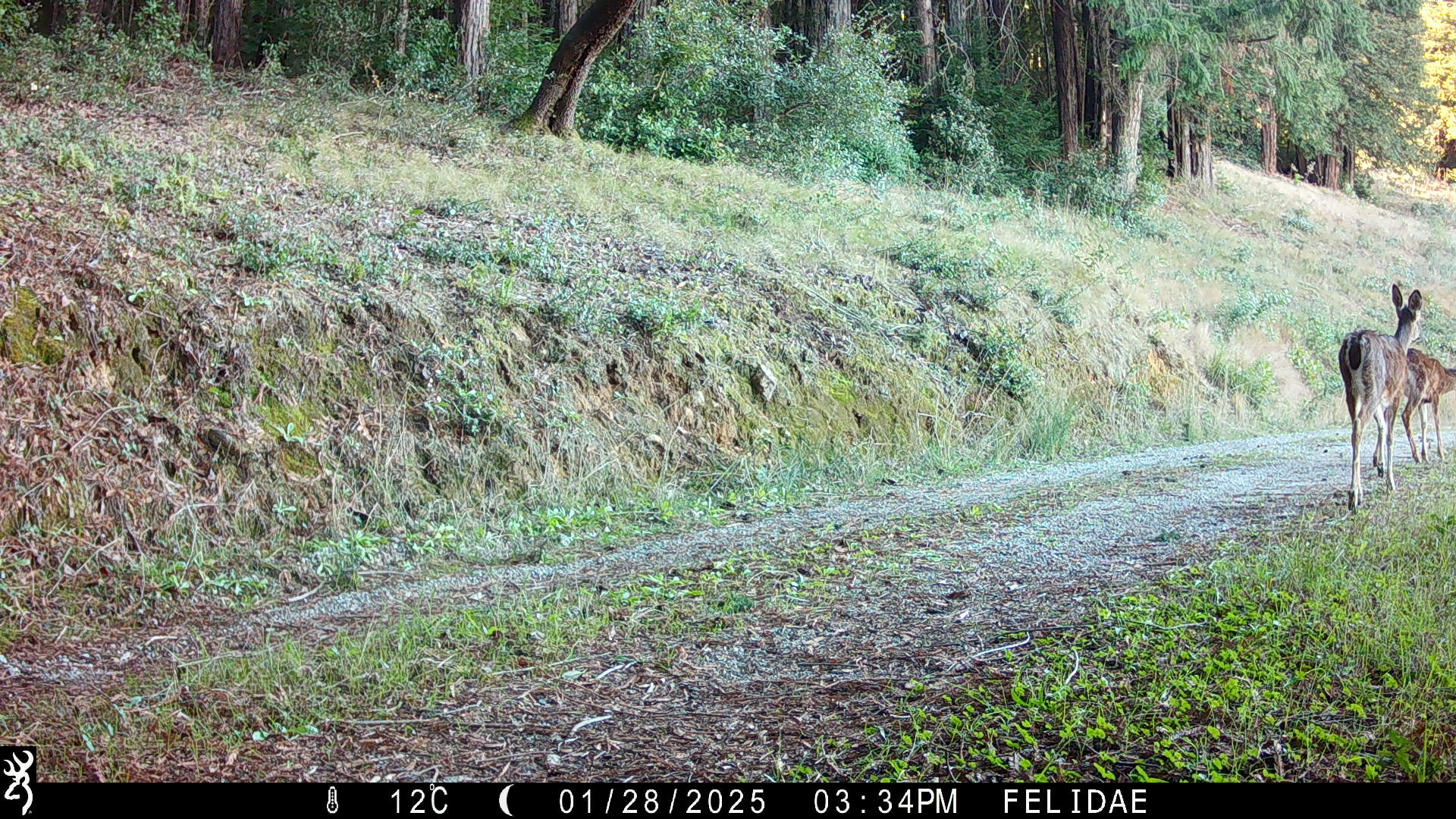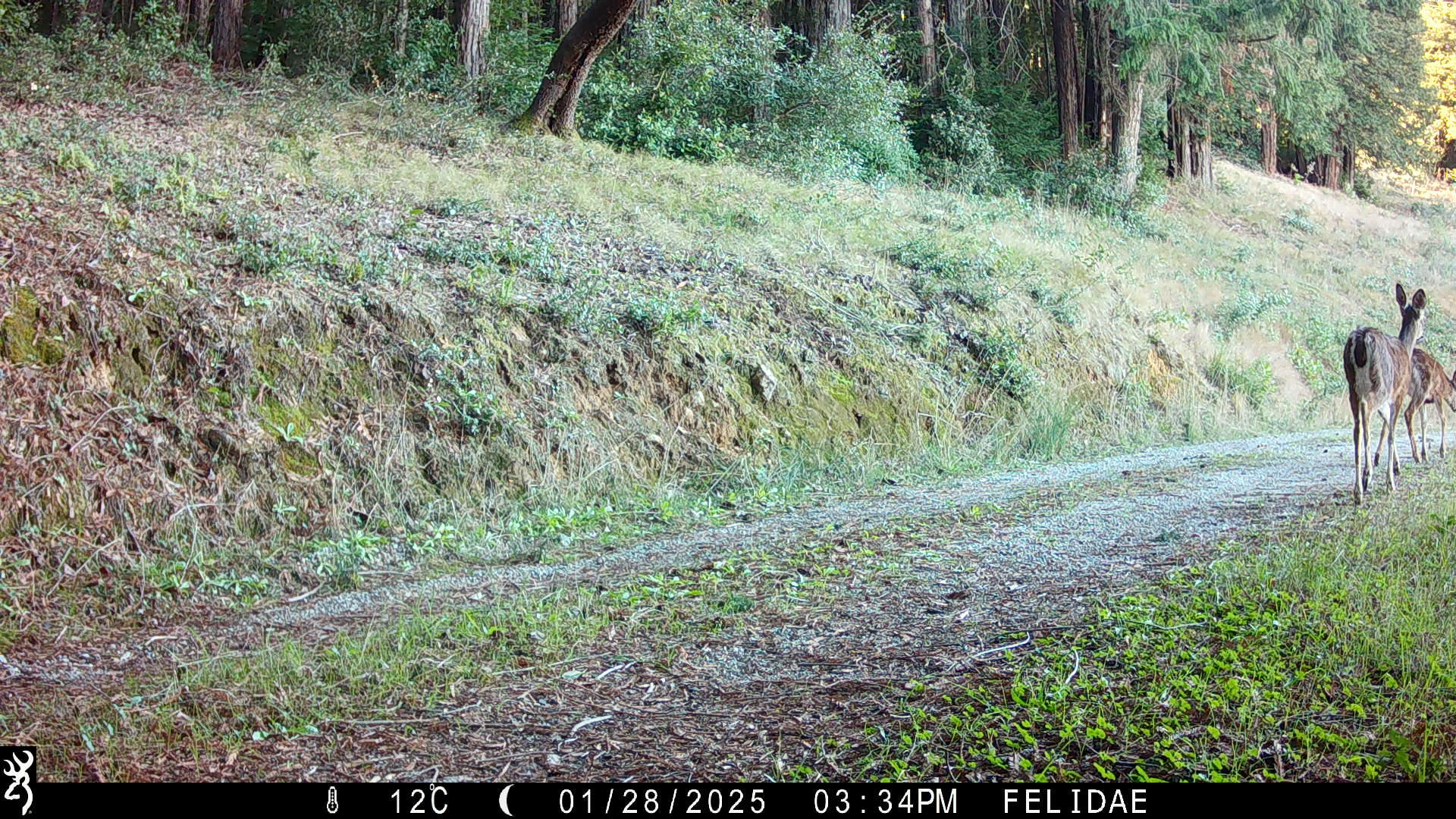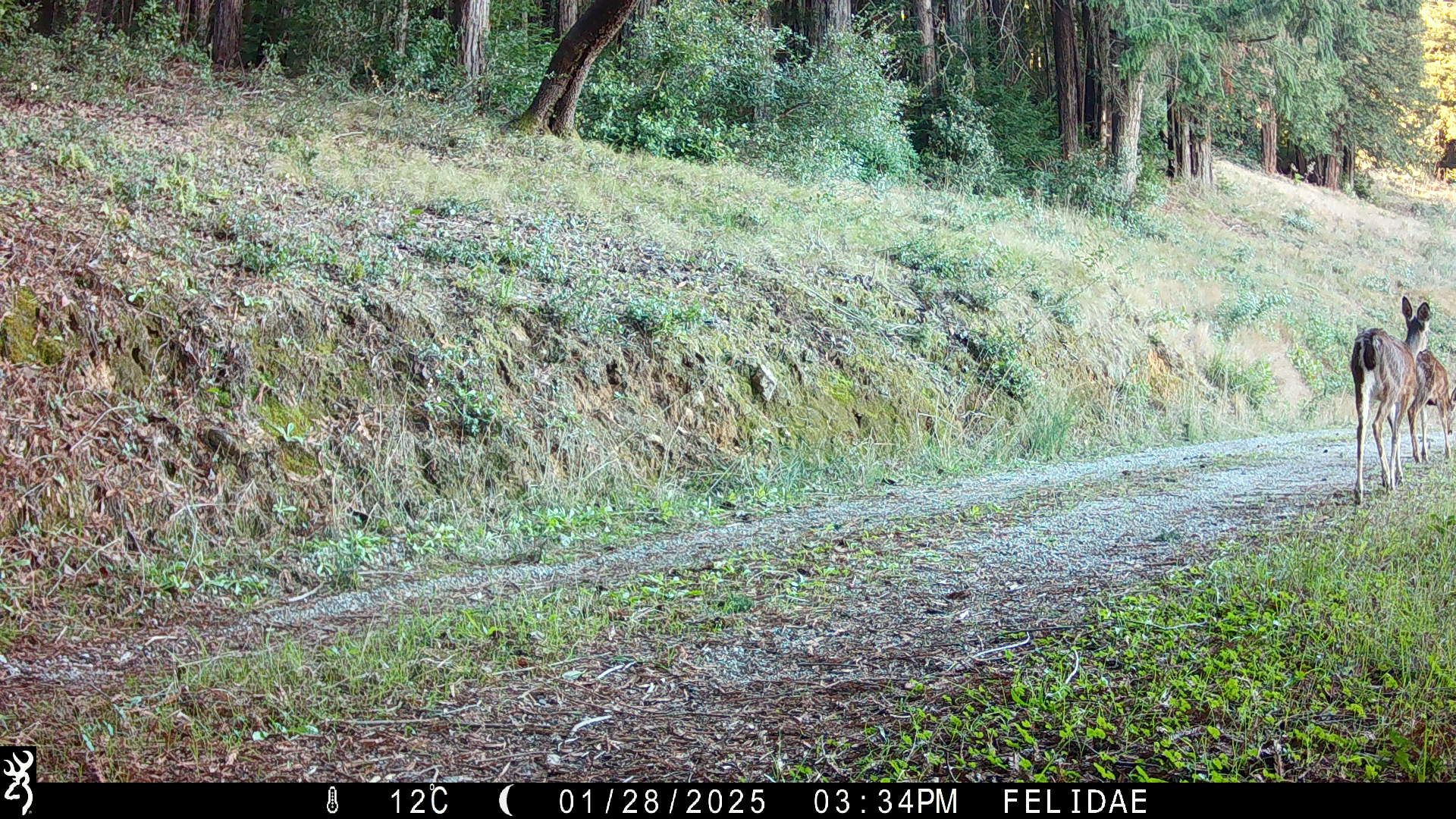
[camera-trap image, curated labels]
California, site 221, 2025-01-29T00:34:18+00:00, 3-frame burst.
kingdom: Animalia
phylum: Chordata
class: Mammalia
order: Artiodactyla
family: Cervidae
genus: Odocoileus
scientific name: Odocoileus hemionus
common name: mule deer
Mule deer (Odocoileus hemionus).